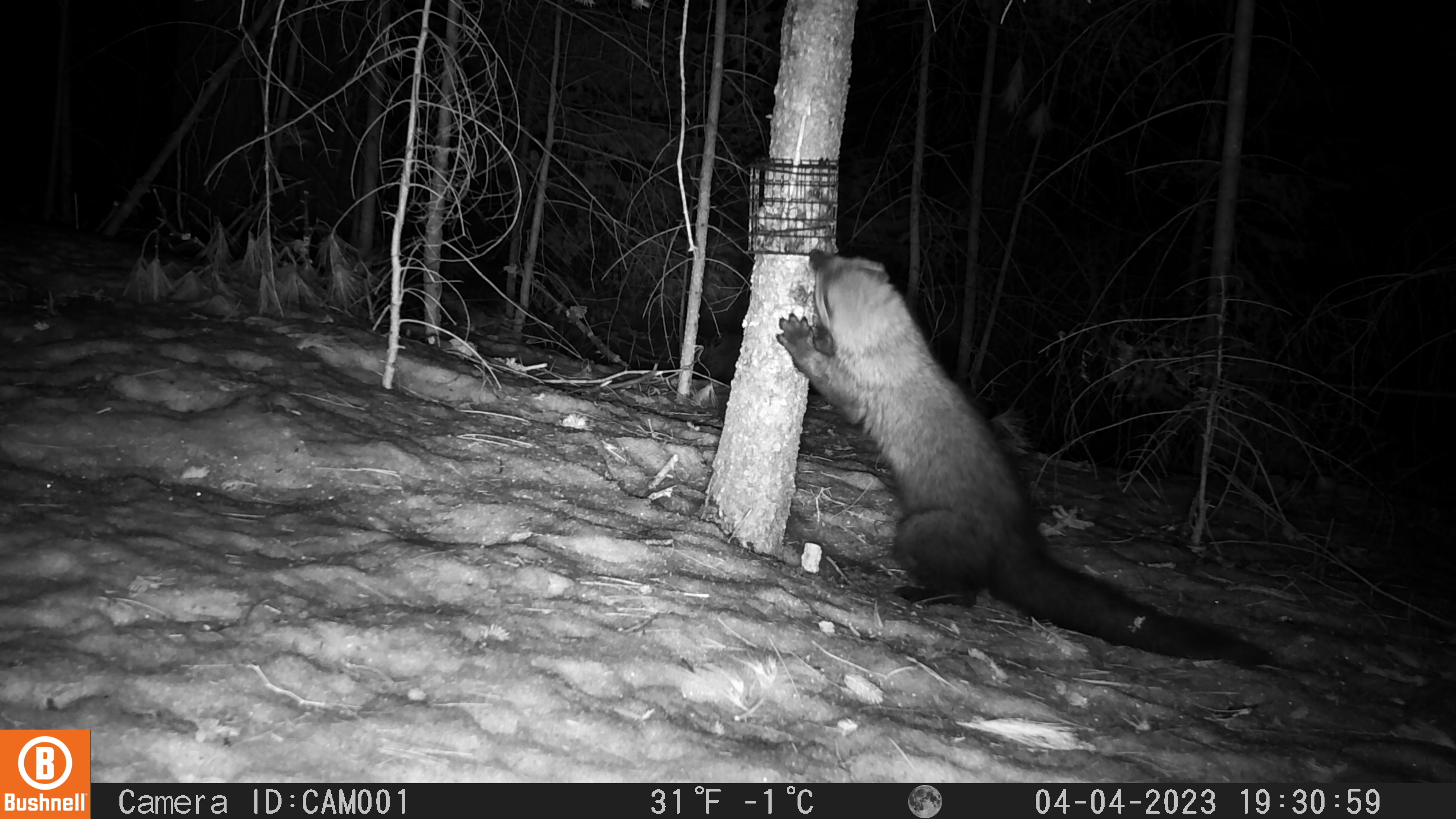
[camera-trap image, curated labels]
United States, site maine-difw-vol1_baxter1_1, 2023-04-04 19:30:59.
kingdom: Animalia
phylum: Chordata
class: Mammalia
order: Carnivora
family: Mustelidae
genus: Pekania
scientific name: Pekania pennanti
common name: fisher